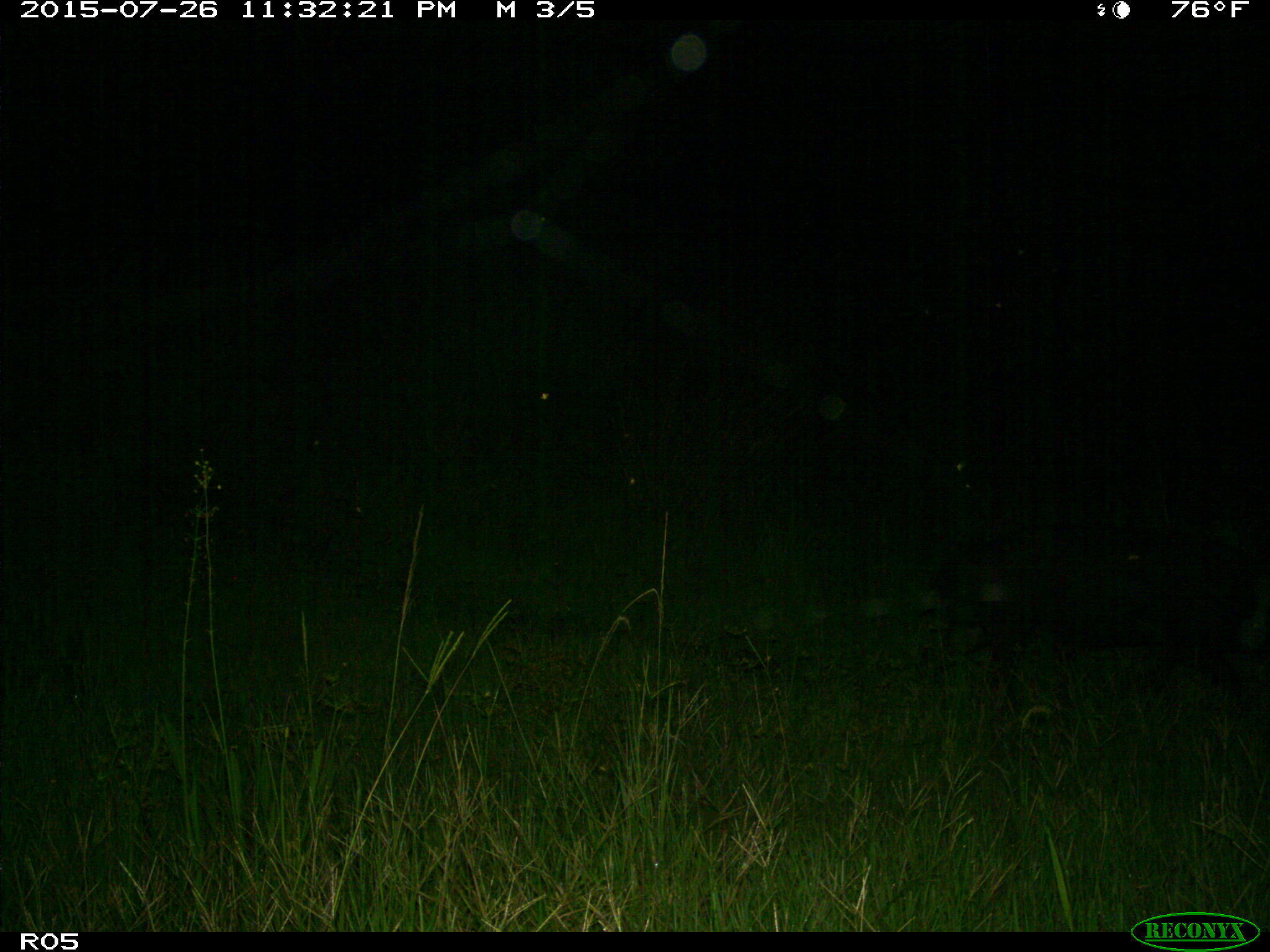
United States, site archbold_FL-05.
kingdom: Animalia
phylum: Chordata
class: Mammalia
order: Artiodactyla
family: Suidae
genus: Sus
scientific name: Sus scrofa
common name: wild boar